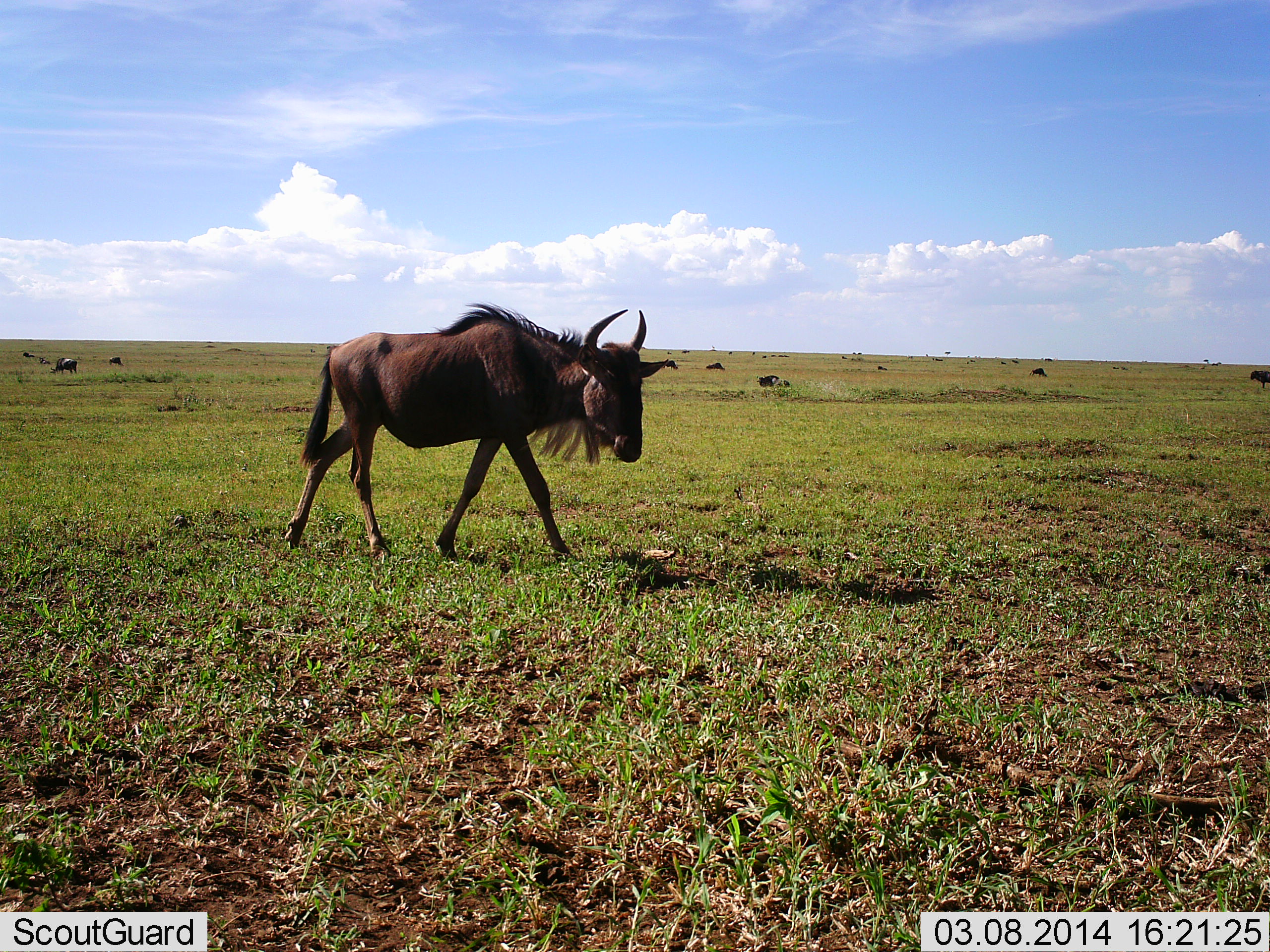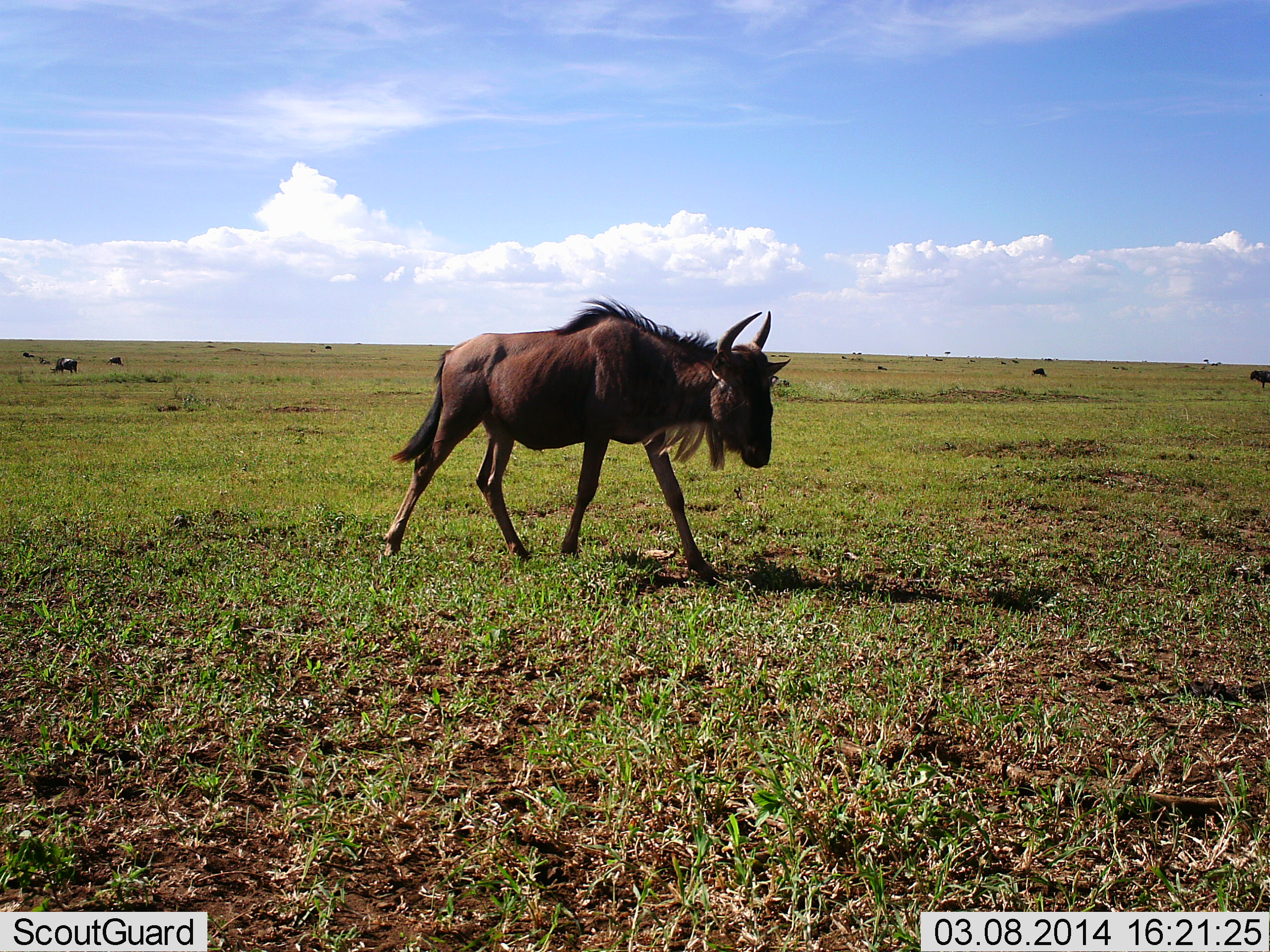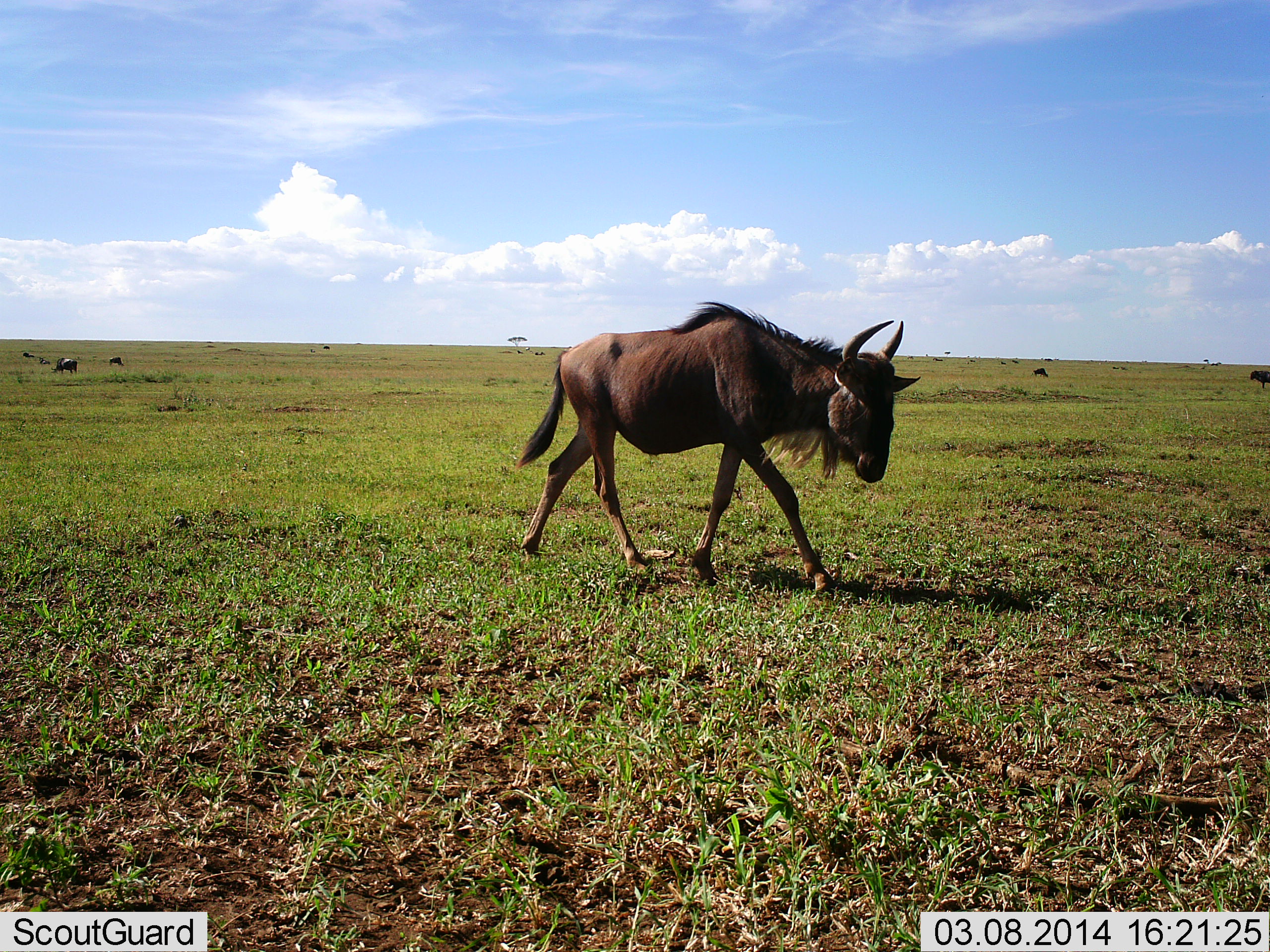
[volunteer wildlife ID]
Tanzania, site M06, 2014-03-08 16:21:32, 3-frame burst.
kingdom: Animalia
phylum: Chordata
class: Mammalia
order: Artiodactyla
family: Bovidae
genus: Connochaetes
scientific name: Connochaetes taurinus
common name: blue wildebeest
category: wildebeest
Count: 1.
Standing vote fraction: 0%.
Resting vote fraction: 0%.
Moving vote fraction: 100%.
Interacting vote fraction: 0%.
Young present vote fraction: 0%.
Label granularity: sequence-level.